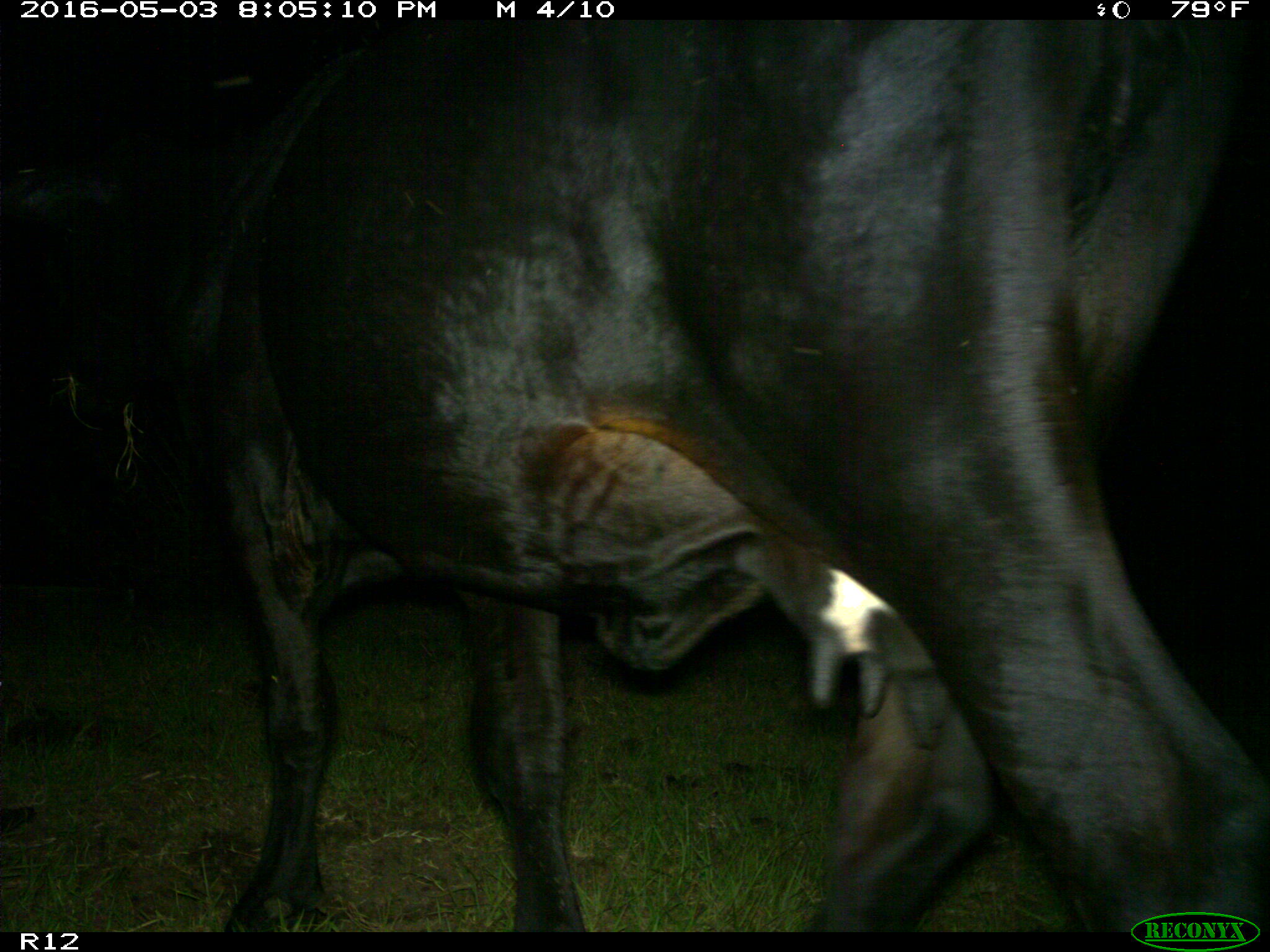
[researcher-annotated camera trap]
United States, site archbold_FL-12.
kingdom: Animalia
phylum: Chordata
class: Mammalia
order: Artiodactyla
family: Bovidae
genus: Bos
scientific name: Bos taurus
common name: domestic cow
Bos taurus (domestic cow).